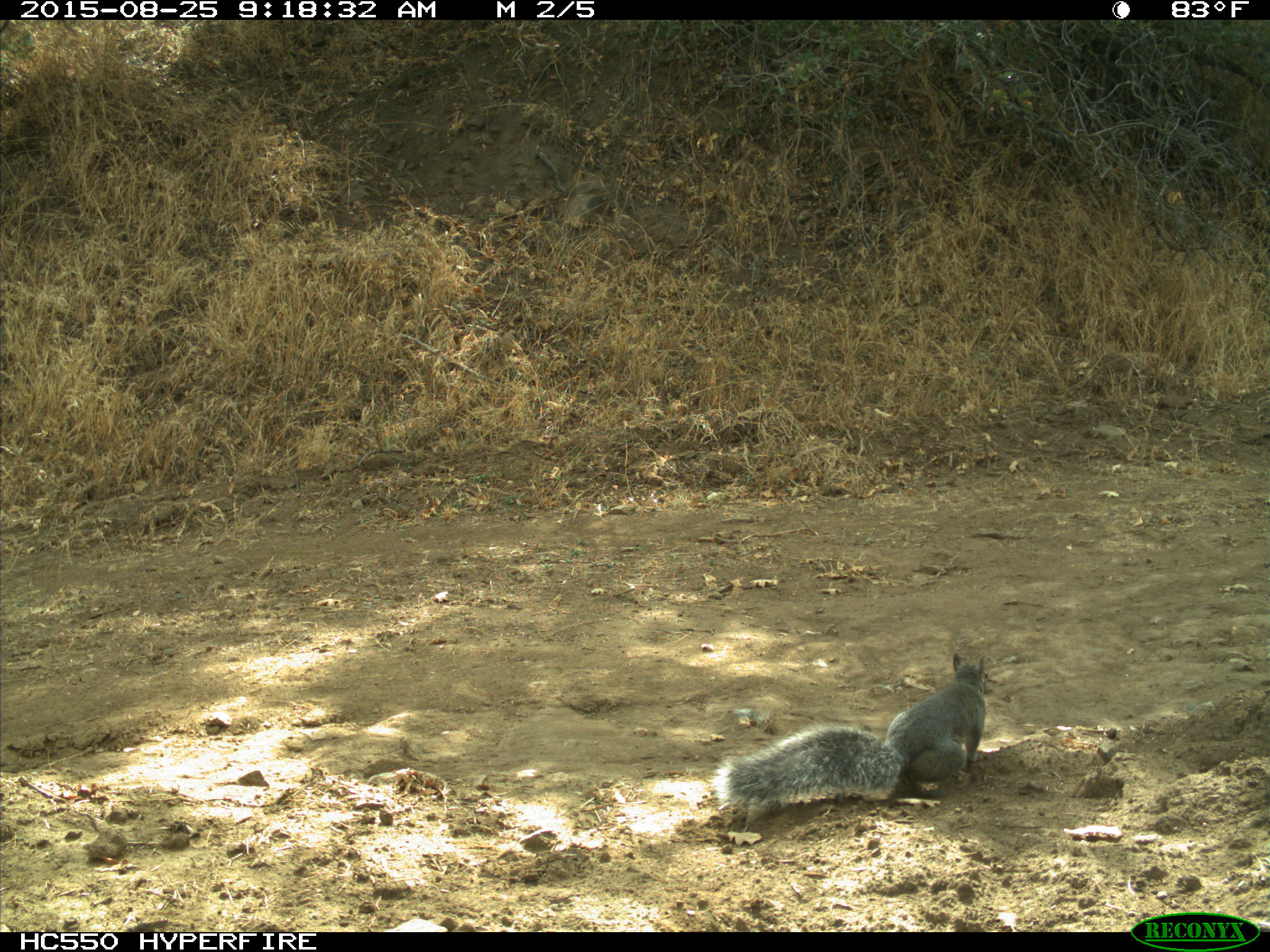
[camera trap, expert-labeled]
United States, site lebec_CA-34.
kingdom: Animalia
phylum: Chordata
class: Mammalia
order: Rodentia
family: Sciuridae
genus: Sciurus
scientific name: Sciurus carolinensis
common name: eastern gray squirrel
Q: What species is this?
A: Sciurus carolinensis (eastern gray squirrel).